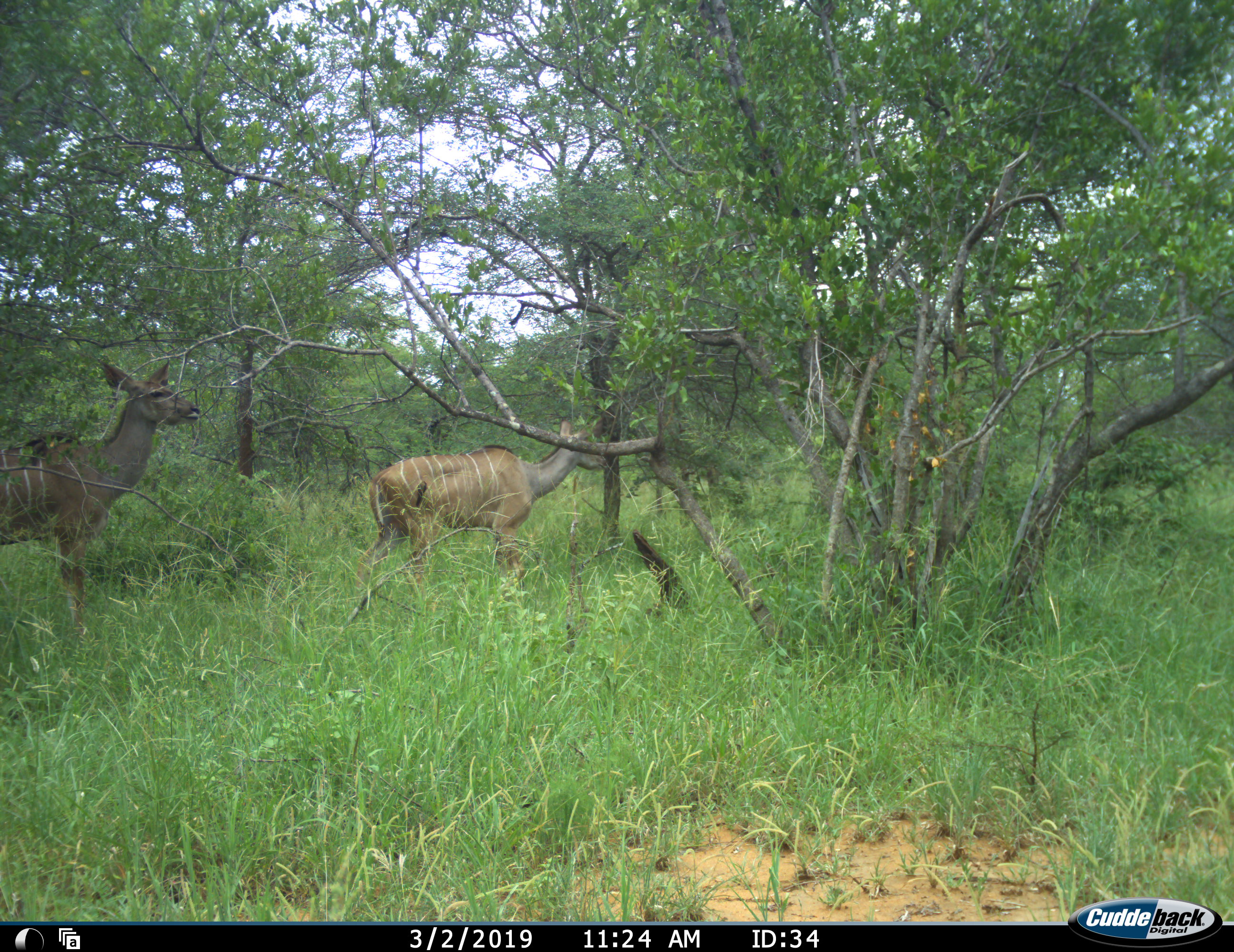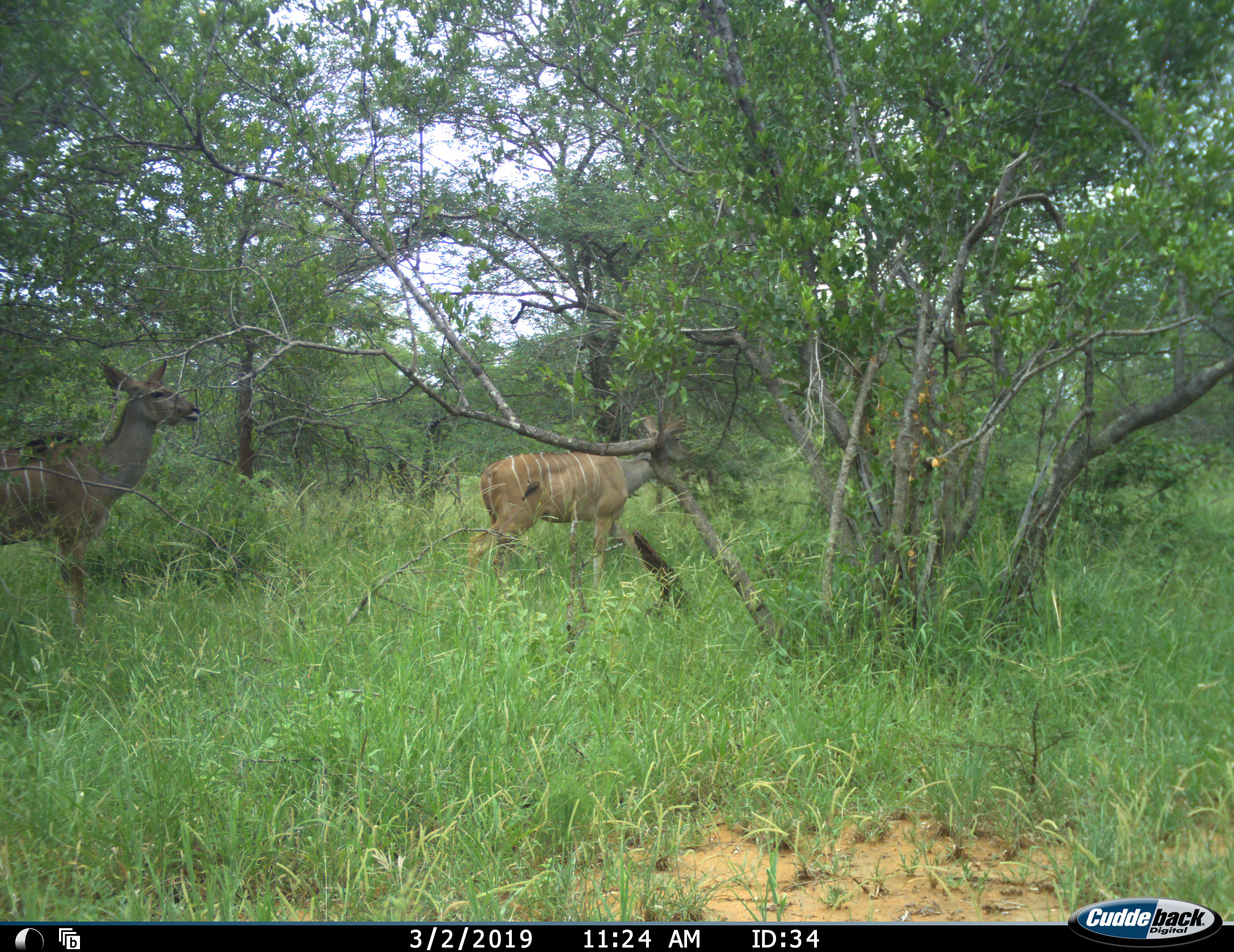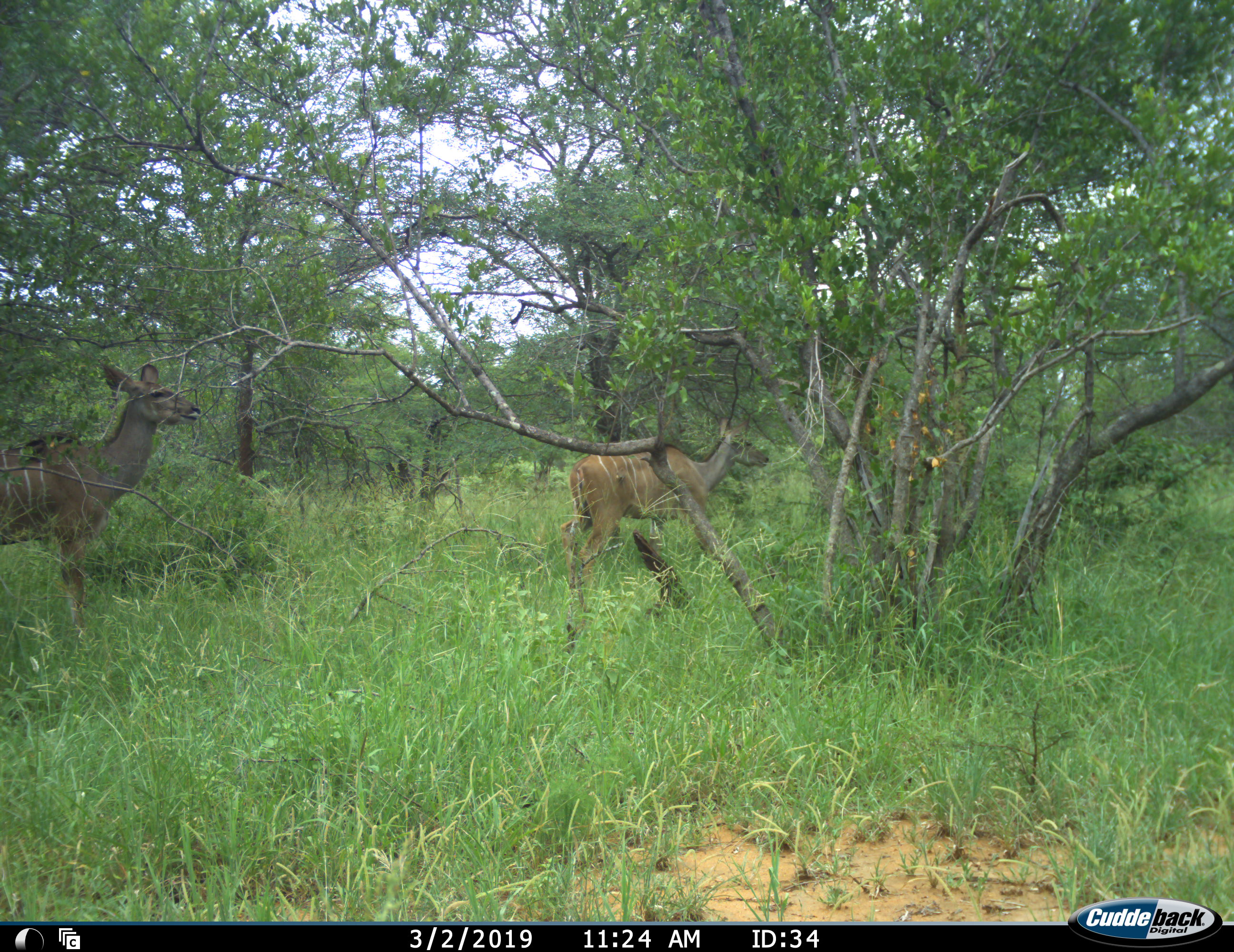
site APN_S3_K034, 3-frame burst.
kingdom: Animalia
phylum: Chordata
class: Mammalia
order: Artiodactyla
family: Bovidae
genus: Tragelaphus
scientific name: Tragelaphus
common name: kudu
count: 2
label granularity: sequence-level